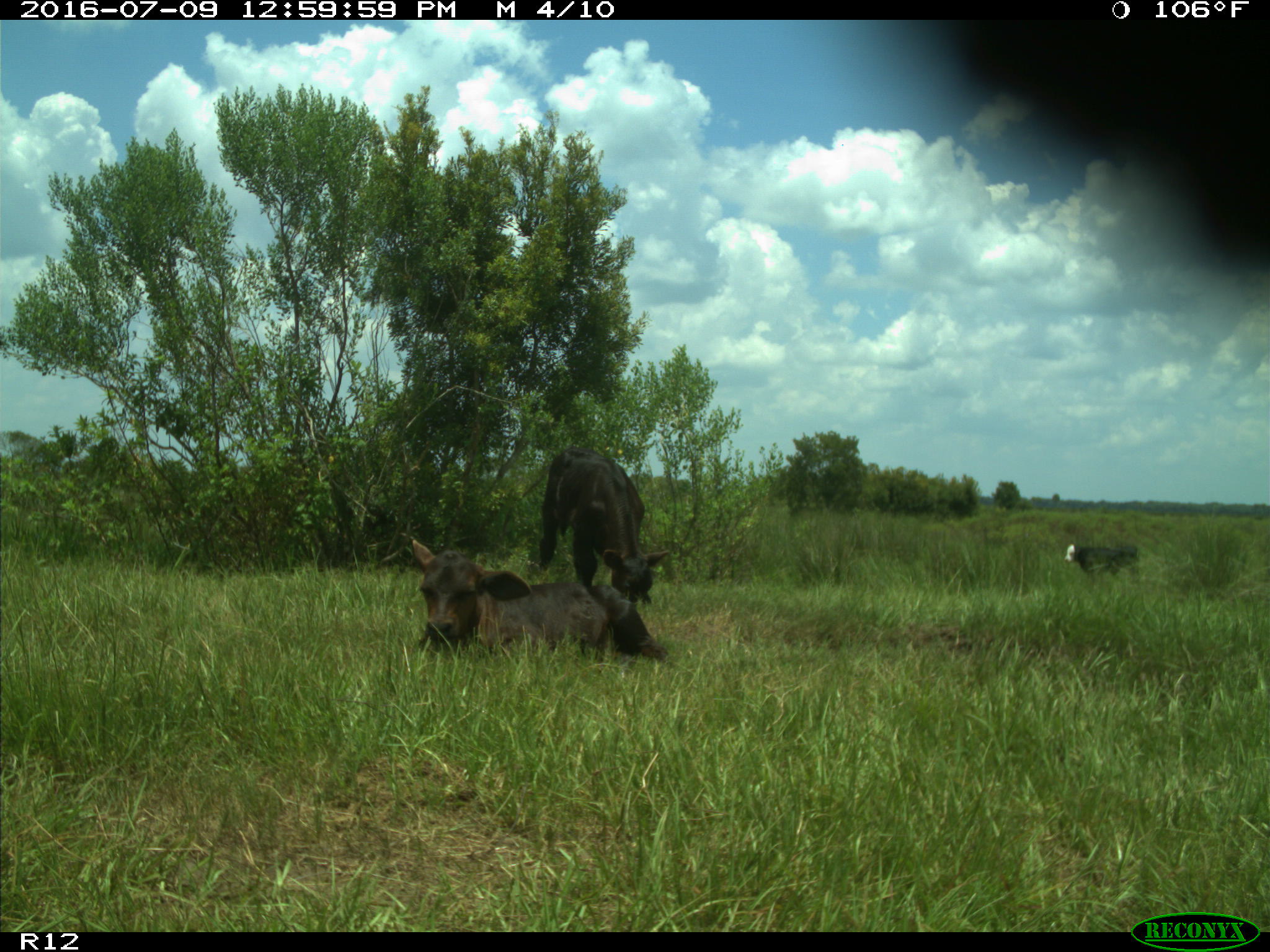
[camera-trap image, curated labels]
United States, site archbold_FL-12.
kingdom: Animalia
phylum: Chordata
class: Mammalia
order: Artiodactyla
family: Bovidae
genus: Bos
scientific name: Bos taurus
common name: domestic cow